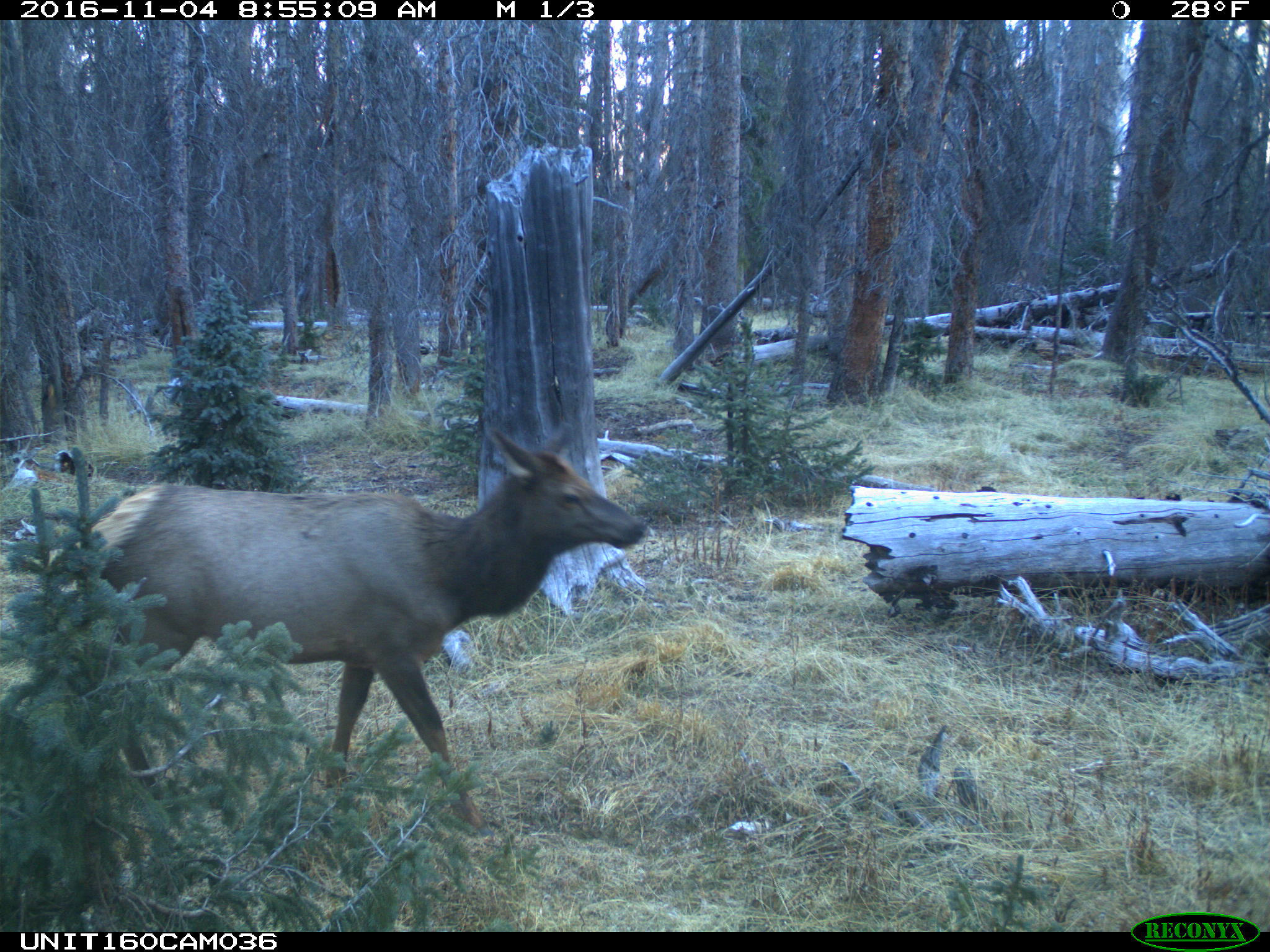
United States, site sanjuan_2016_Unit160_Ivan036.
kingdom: Animalia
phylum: Chordata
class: Mammalia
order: Artiodactyla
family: Cervidae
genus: Cervus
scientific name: Cervus elaphus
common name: red deer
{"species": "Cervus elaphus (red deer)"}